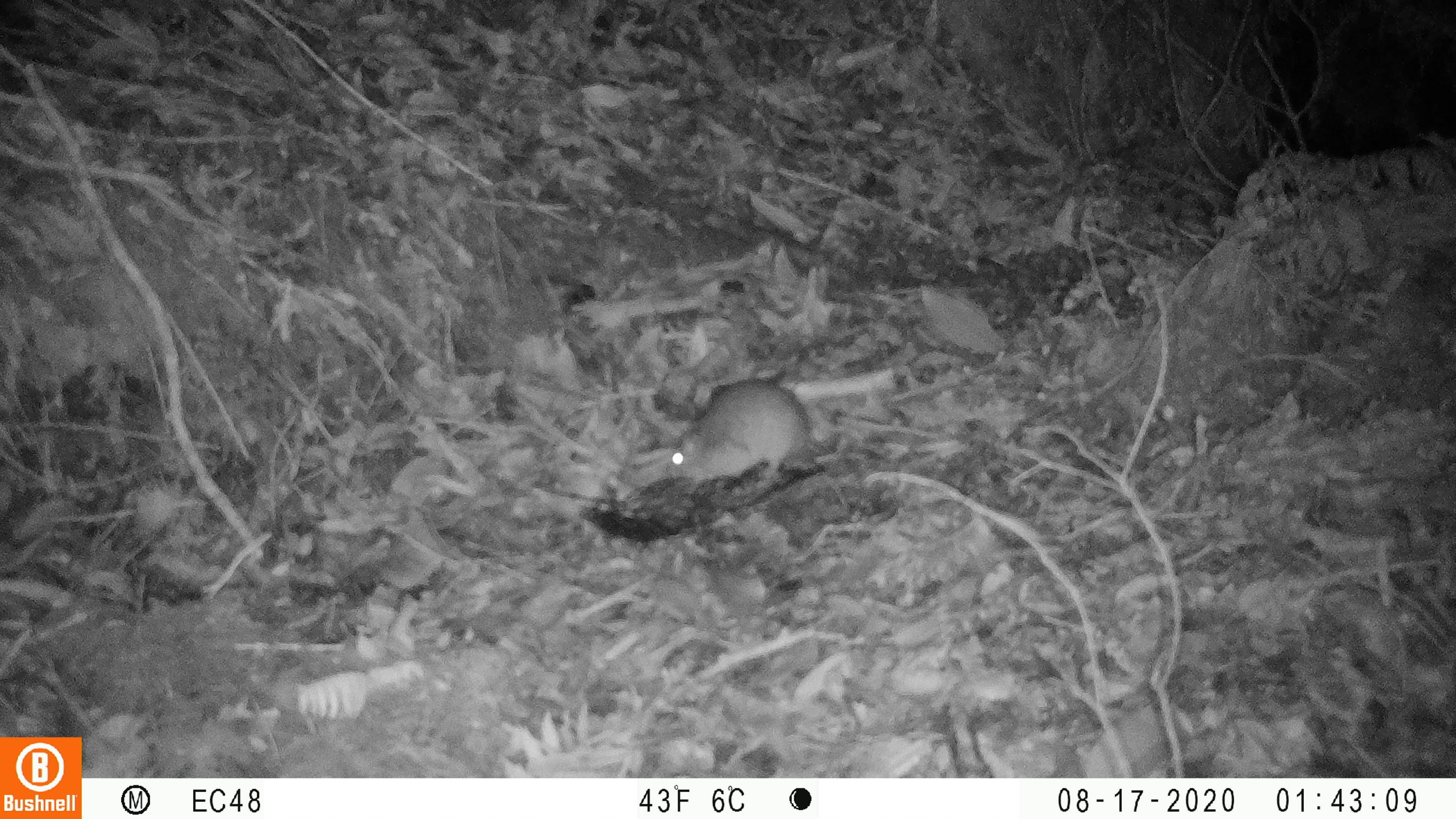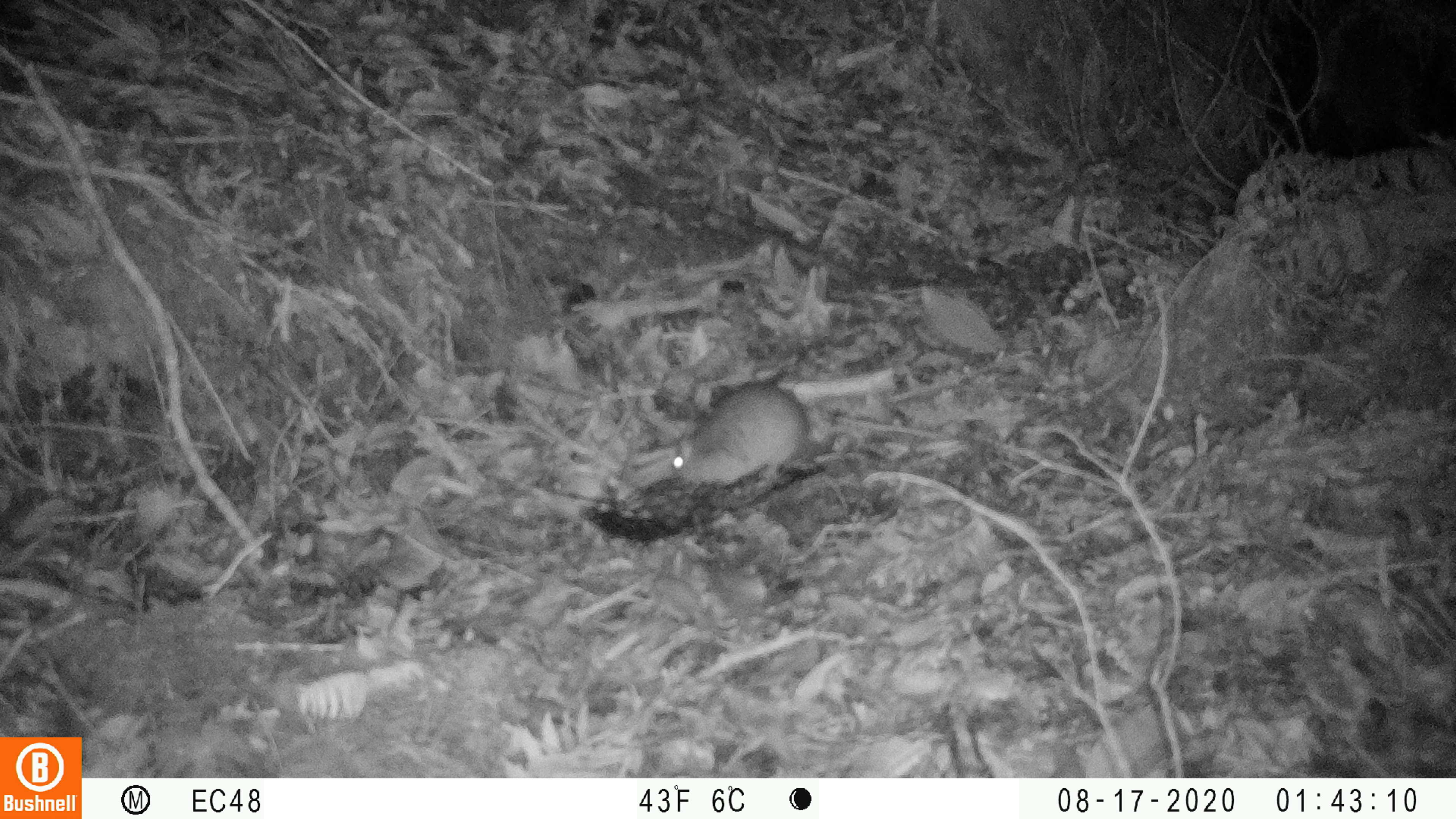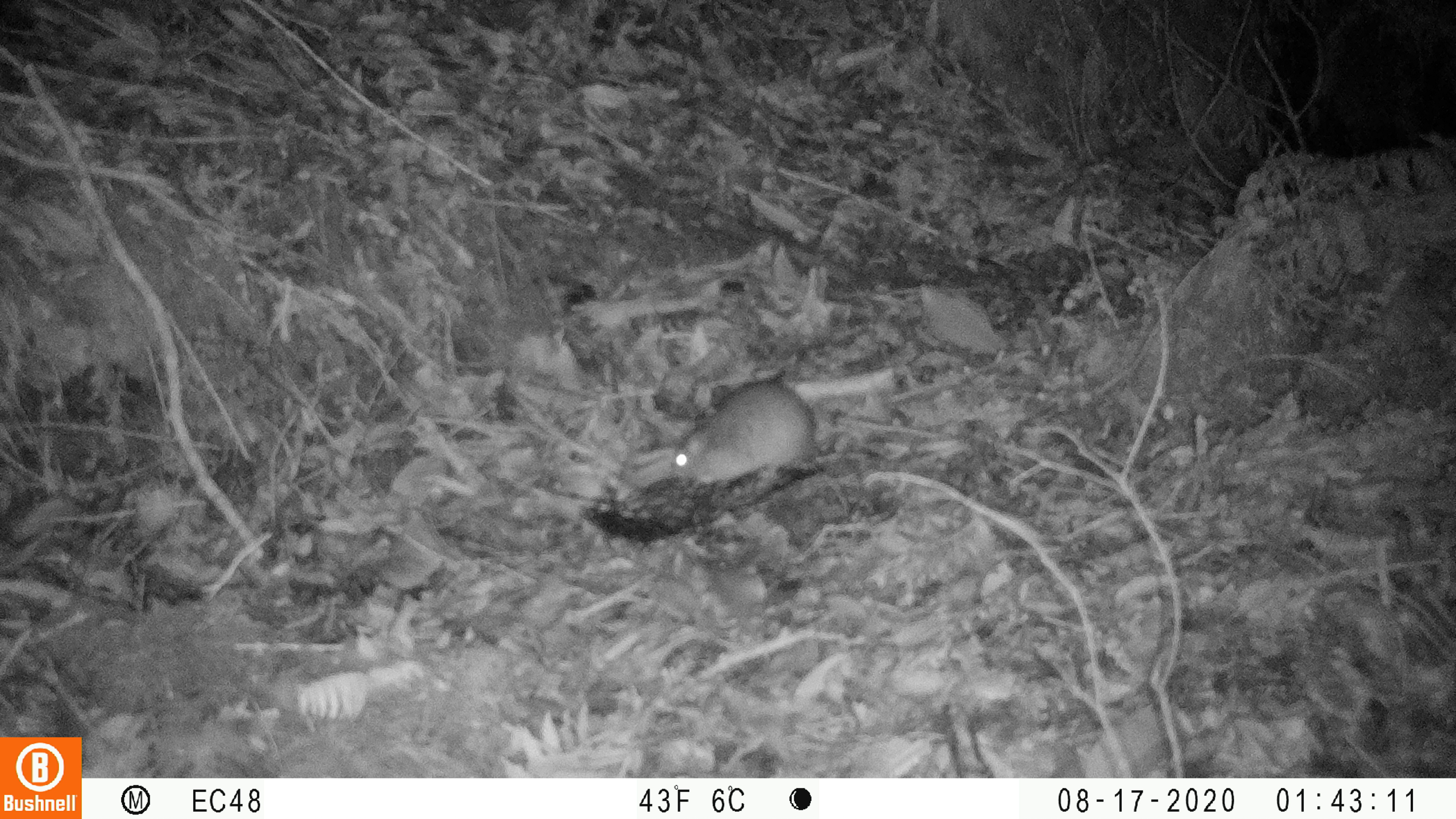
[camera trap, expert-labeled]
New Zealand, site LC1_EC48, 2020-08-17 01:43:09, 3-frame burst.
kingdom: Animalia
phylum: Chordata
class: Mammalia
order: Rodentia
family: Muridae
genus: Rattus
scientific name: Rattus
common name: rat